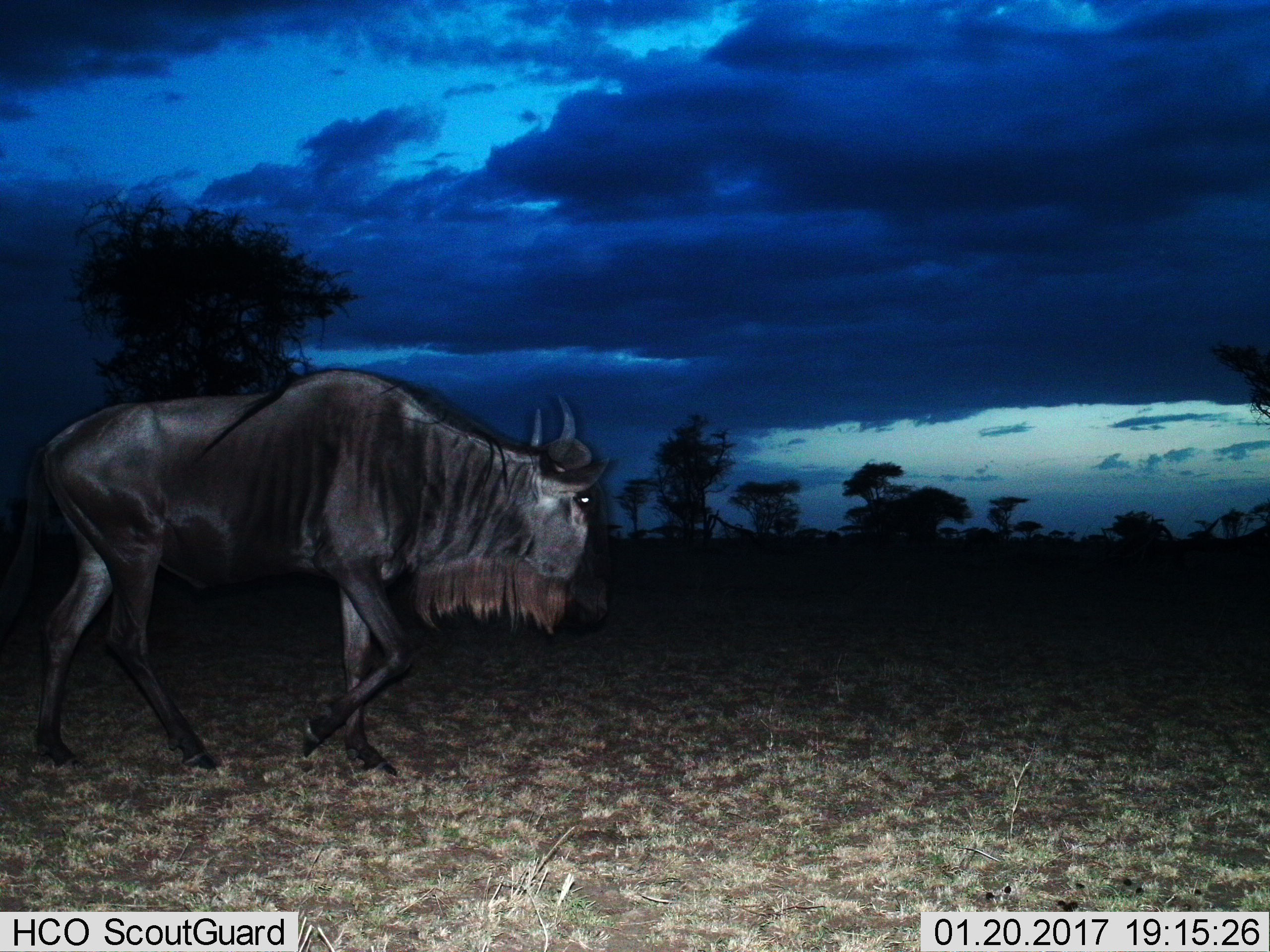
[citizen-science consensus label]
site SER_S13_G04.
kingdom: Animalia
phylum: Chordata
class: Mammalia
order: Artiodactyla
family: Bovidae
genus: Connochaetes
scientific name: Connochaetes taurinus taurinus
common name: blue wildebeest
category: wildebeestblue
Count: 1.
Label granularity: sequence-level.